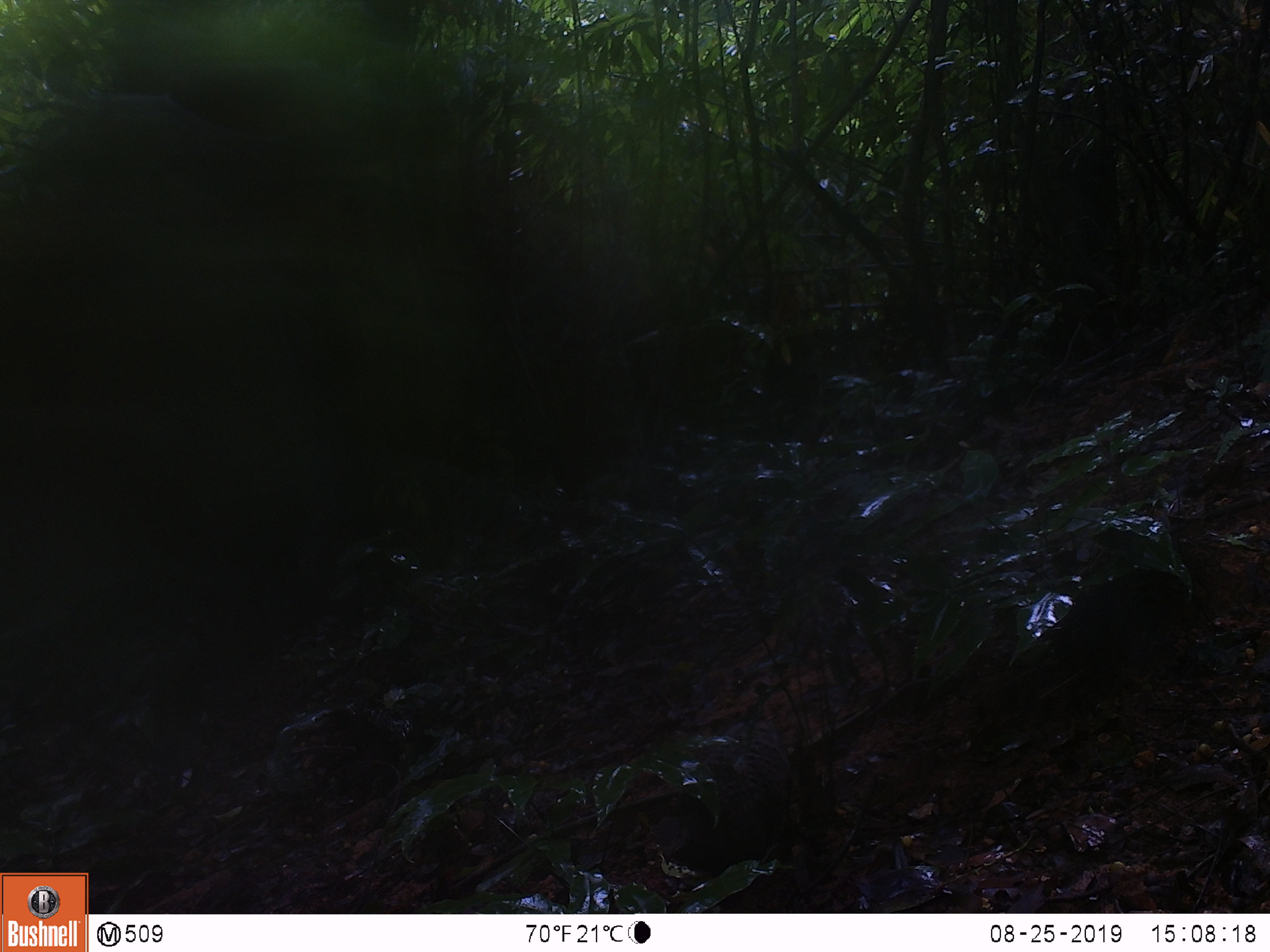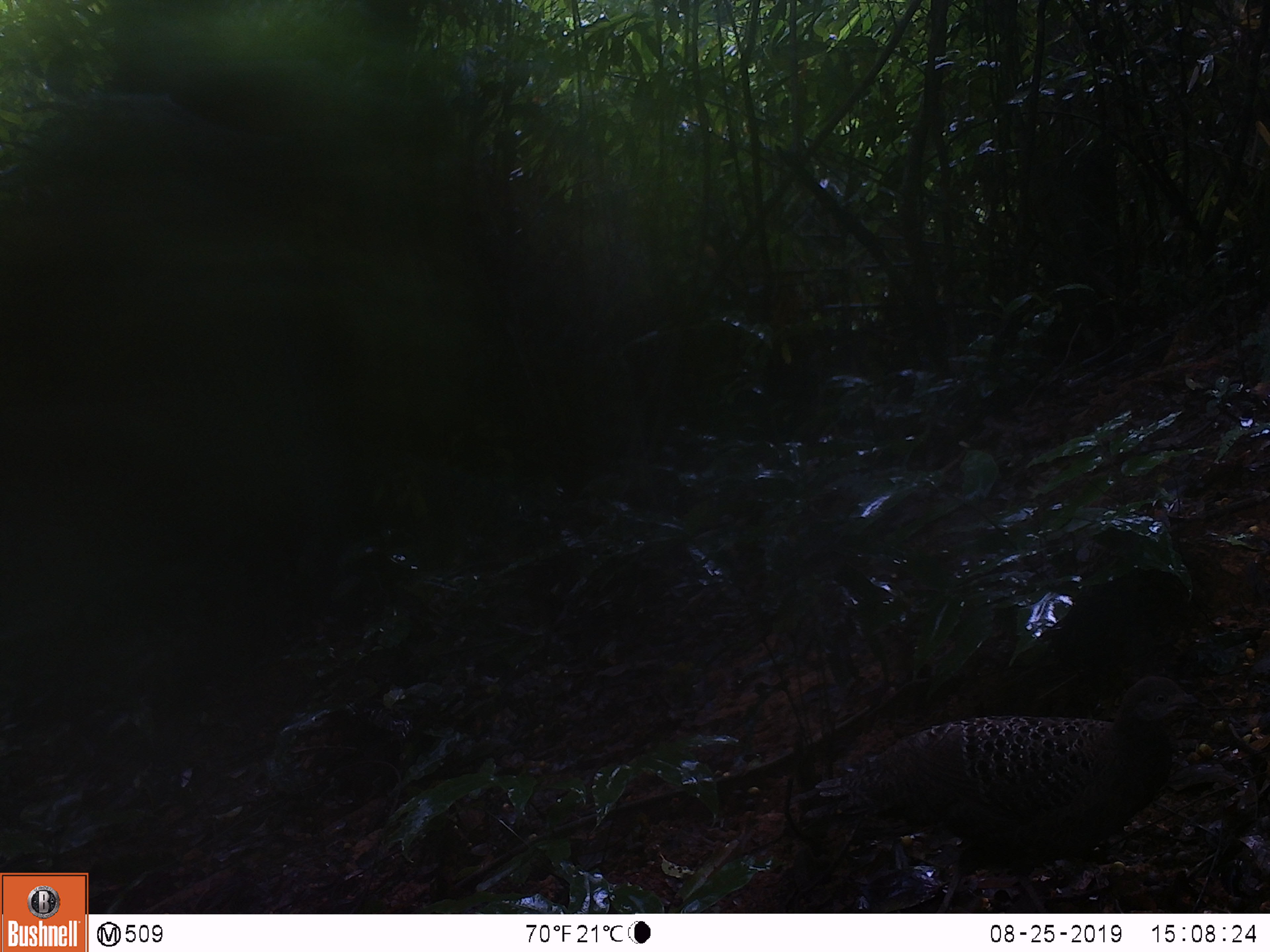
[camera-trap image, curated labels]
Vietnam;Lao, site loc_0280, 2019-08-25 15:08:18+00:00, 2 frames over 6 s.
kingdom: Animalia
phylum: Chordata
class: Aves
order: Galliformes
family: Phasianidae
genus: Polyplectron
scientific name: Polyplectron bicalcaratum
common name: gray peacock-pheasant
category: grey peacock pheasant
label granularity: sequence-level